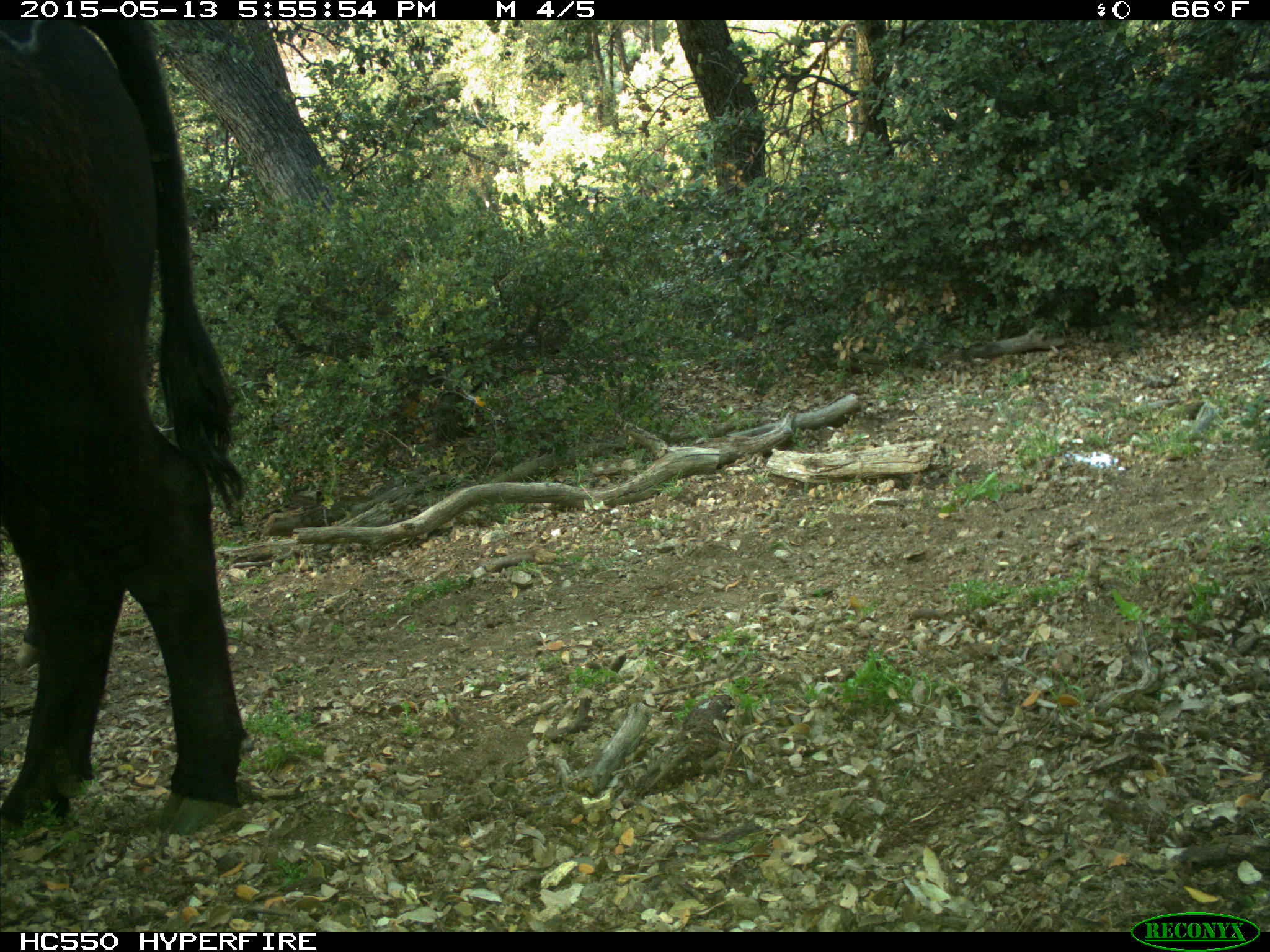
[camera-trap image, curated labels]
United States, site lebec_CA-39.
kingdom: Animalia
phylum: Chordata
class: Mammalia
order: Artiodactyla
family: Bovidae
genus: Bos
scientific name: Bos taurus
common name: domestic cow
Bos taurus (domestic cow).